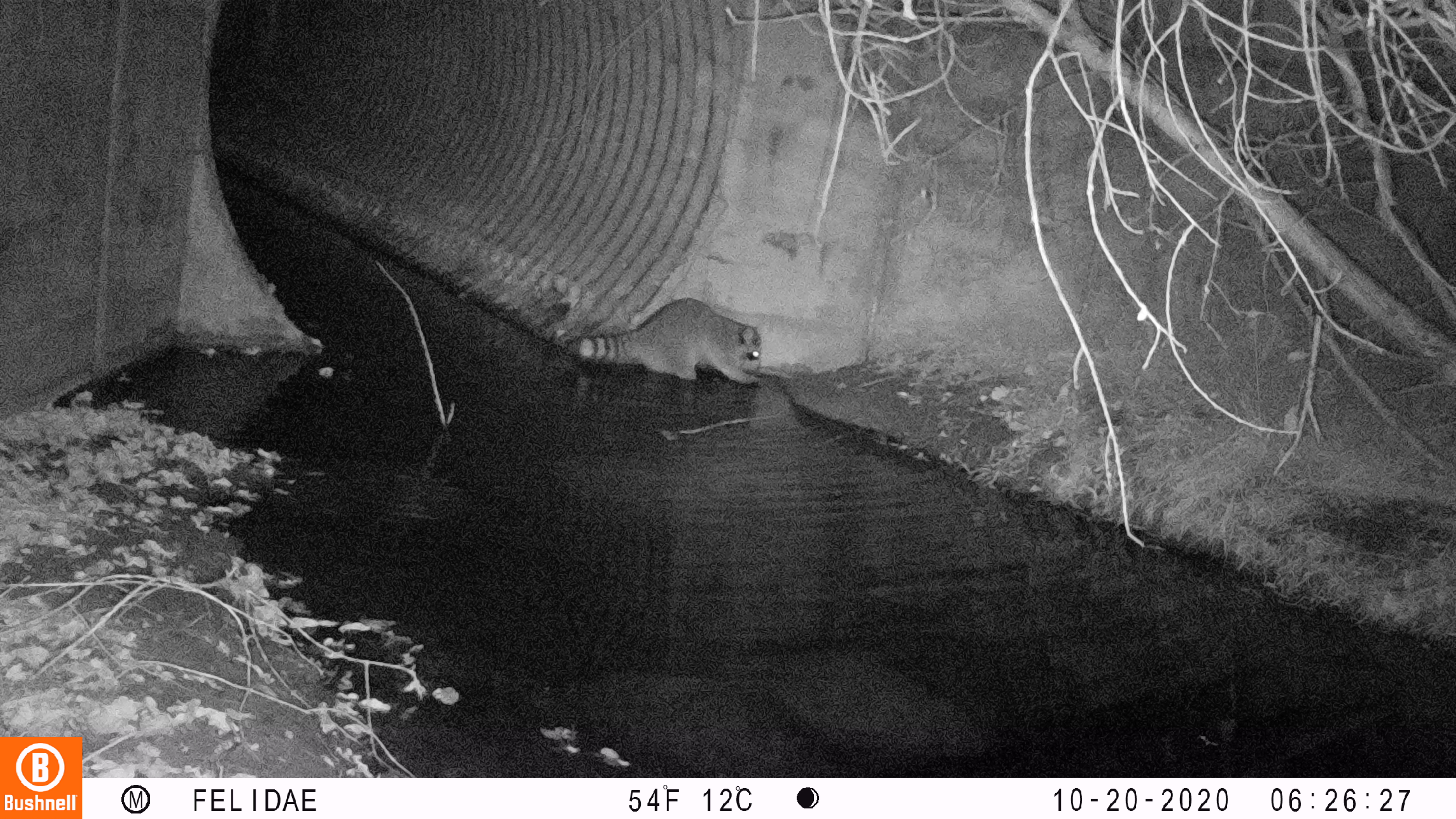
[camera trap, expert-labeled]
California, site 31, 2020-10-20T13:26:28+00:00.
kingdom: Animalia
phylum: Chordata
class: Mammalia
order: Carnivora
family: Procyonidae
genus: Procyon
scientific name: Procyon lotor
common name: raccoon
Raccoon (Procyon lotor).